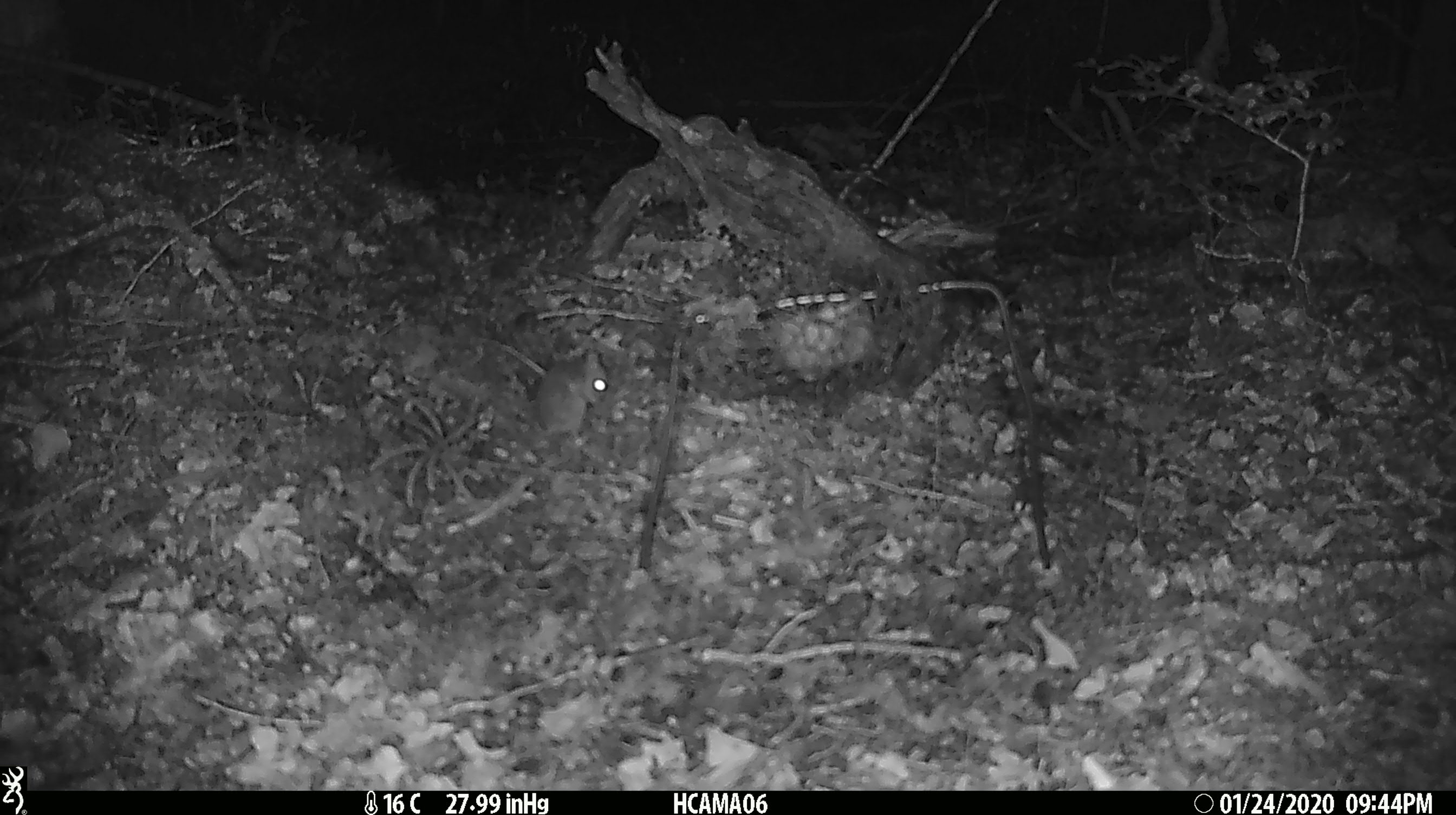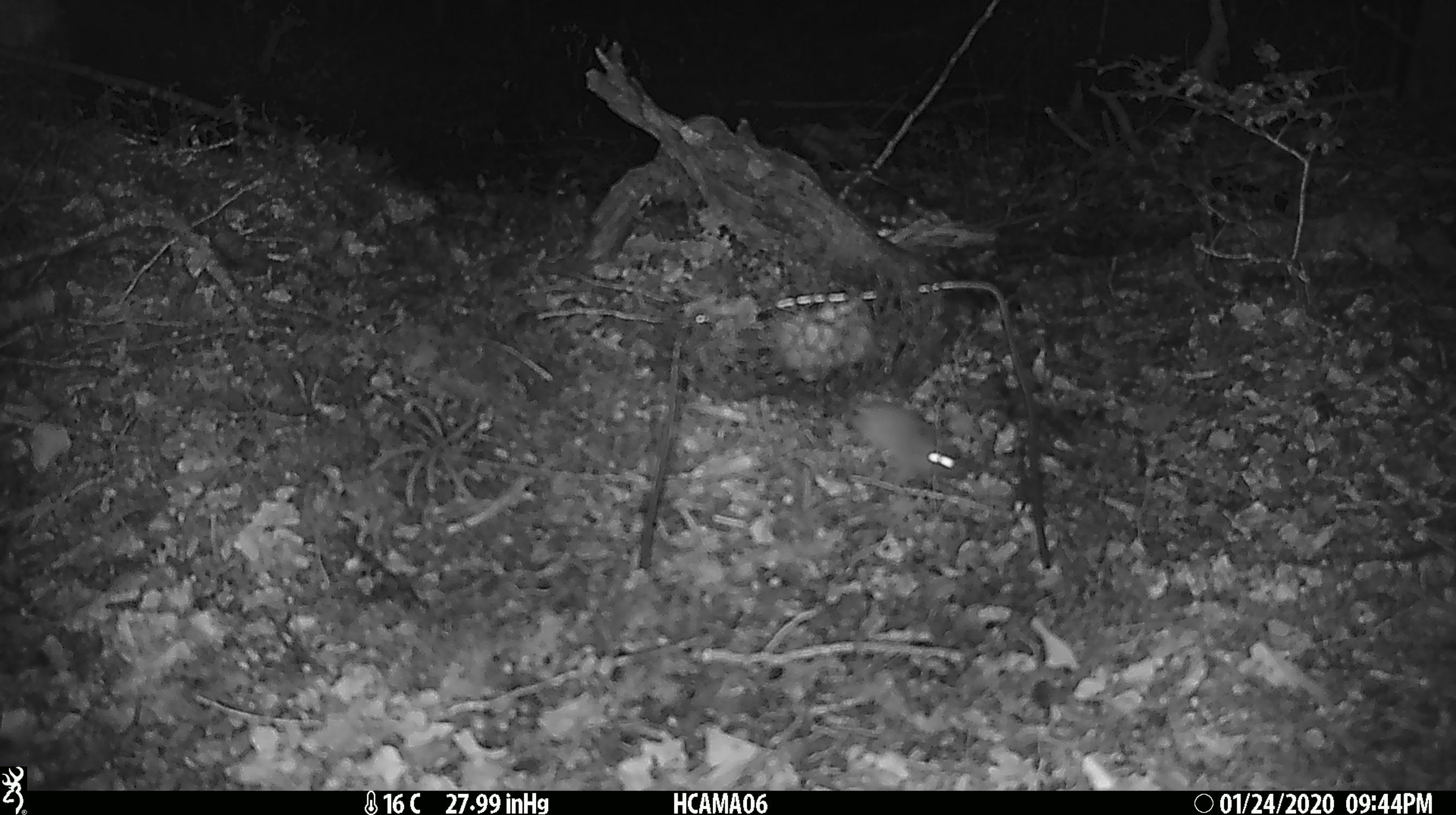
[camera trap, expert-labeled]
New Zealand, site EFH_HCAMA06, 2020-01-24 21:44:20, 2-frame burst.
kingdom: Animalia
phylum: Chordata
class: Mammalia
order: Rodentia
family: Muridae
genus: Mus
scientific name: Mus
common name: mouse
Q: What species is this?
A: Mouse (Mus).